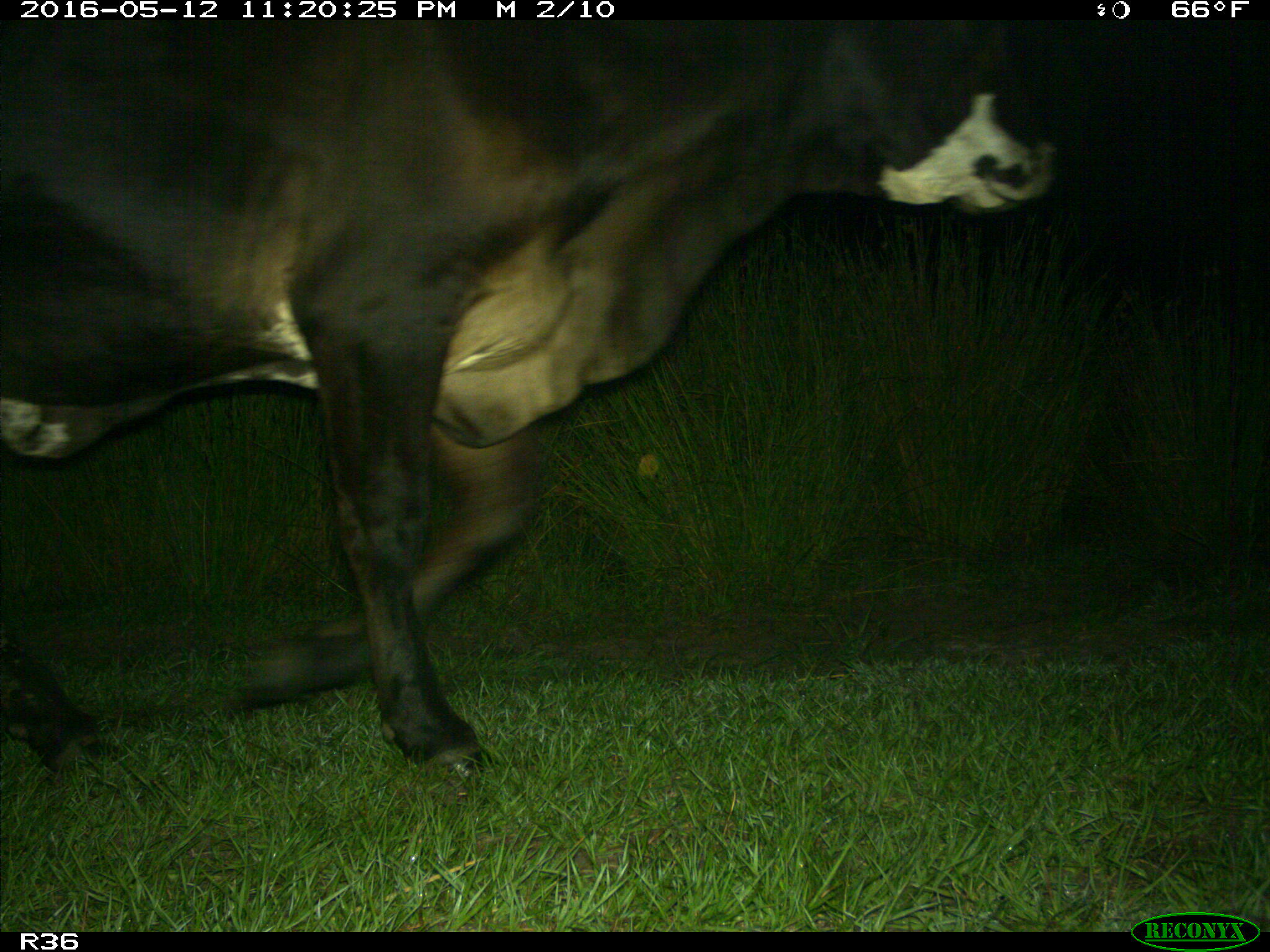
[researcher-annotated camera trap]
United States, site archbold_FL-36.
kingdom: Animalia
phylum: Chordata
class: Mammalia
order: Artiodactyla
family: Bovidae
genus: Bos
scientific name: Bos taurus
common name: domestic cow